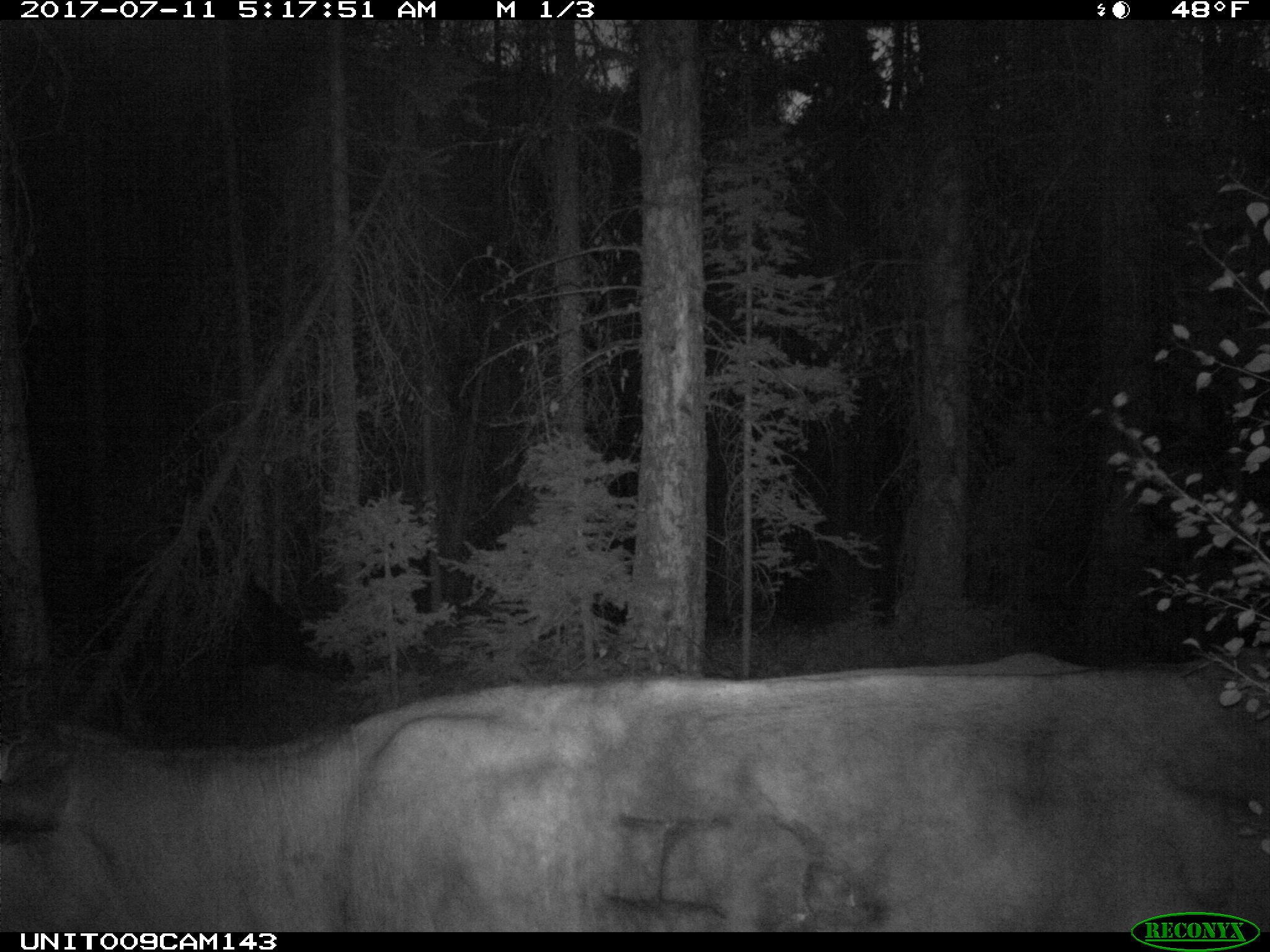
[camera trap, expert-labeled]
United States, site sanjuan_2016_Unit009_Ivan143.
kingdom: Animalia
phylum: Chordata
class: Mammalia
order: Artiodactyla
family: Bovidae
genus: Bos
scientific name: Bos taurus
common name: domestic cow